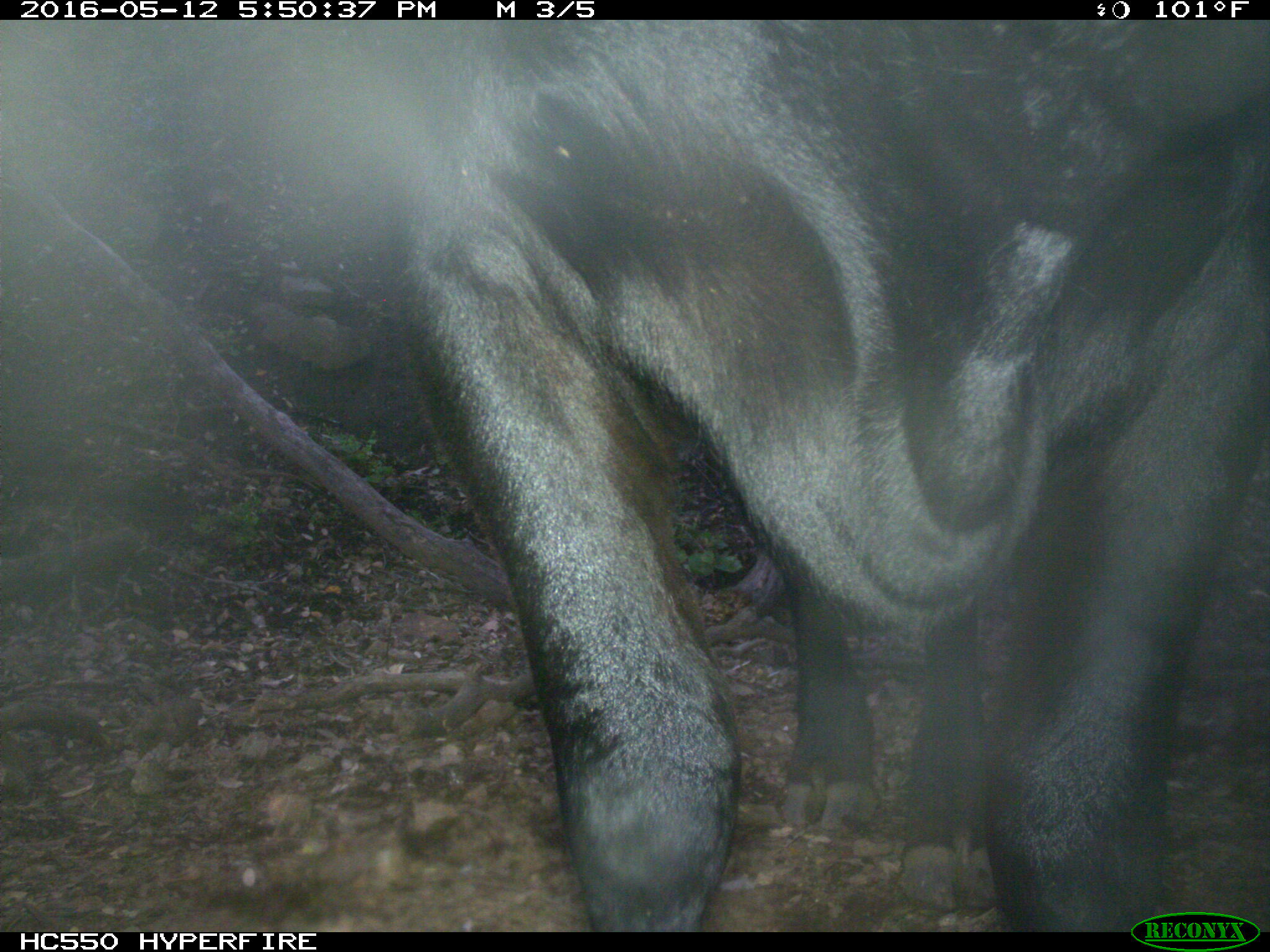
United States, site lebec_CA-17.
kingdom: Animalia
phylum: Chordata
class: Mammalia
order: Artiodactyla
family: Bovidae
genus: Bos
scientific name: Bos taurus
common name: domestic cow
Bos taurus (domestic cow).